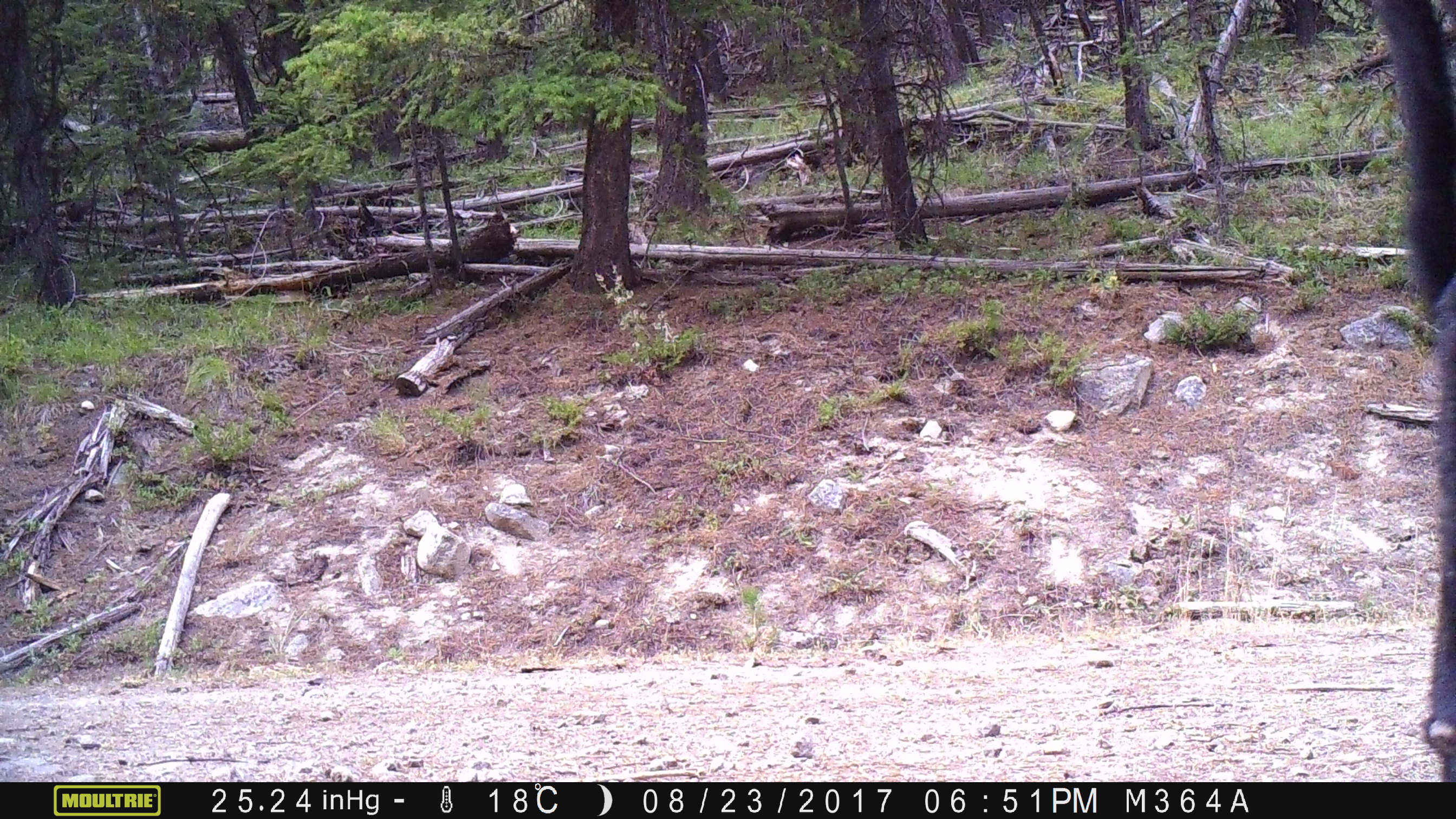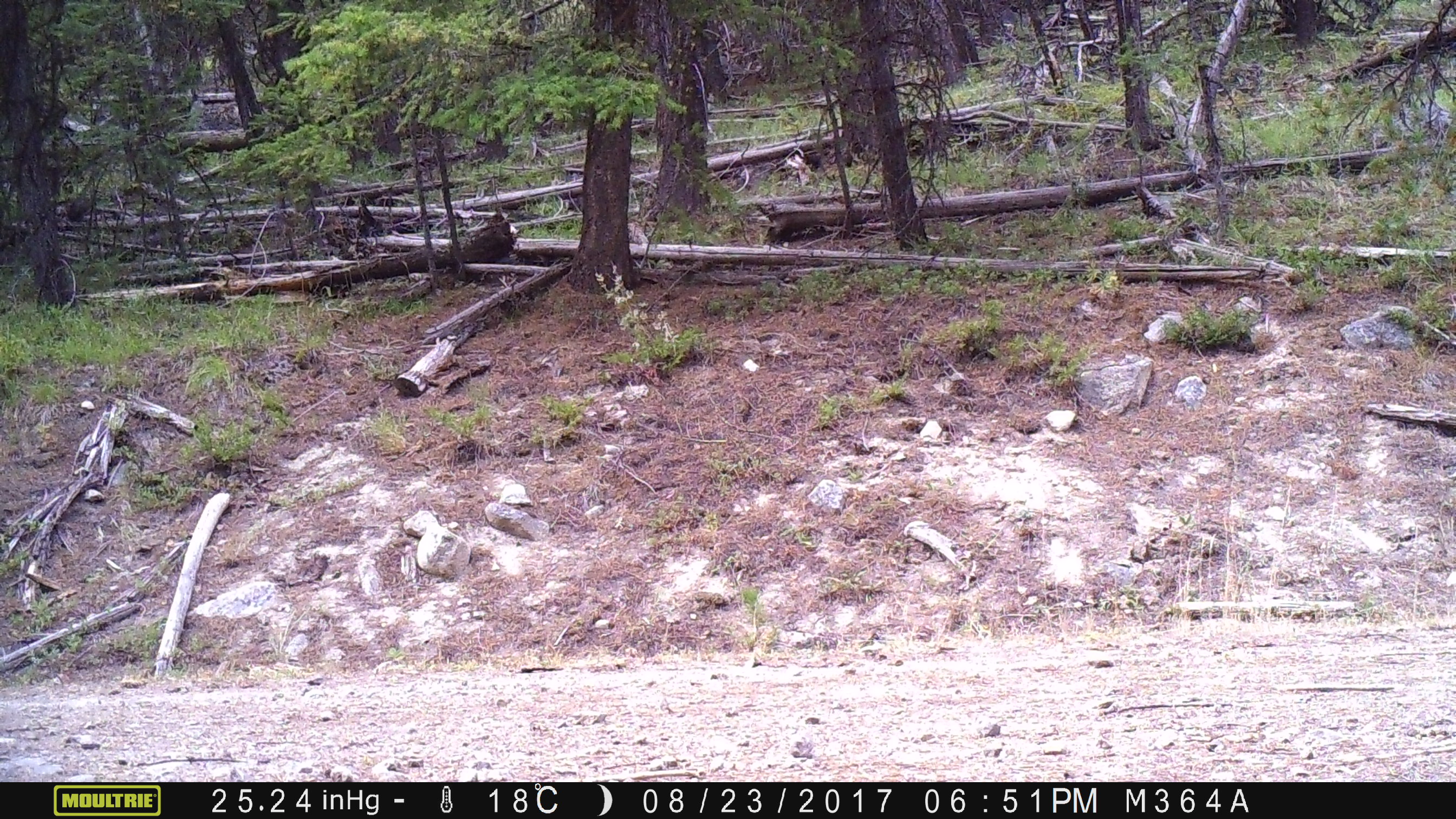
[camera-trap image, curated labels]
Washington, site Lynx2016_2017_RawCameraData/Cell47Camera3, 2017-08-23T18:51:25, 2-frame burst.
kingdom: Animalia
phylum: Chordata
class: Mammalia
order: Artiodactyla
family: Bovidae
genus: Bos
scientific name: Bos taurus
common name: domestic cattle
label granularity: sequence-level